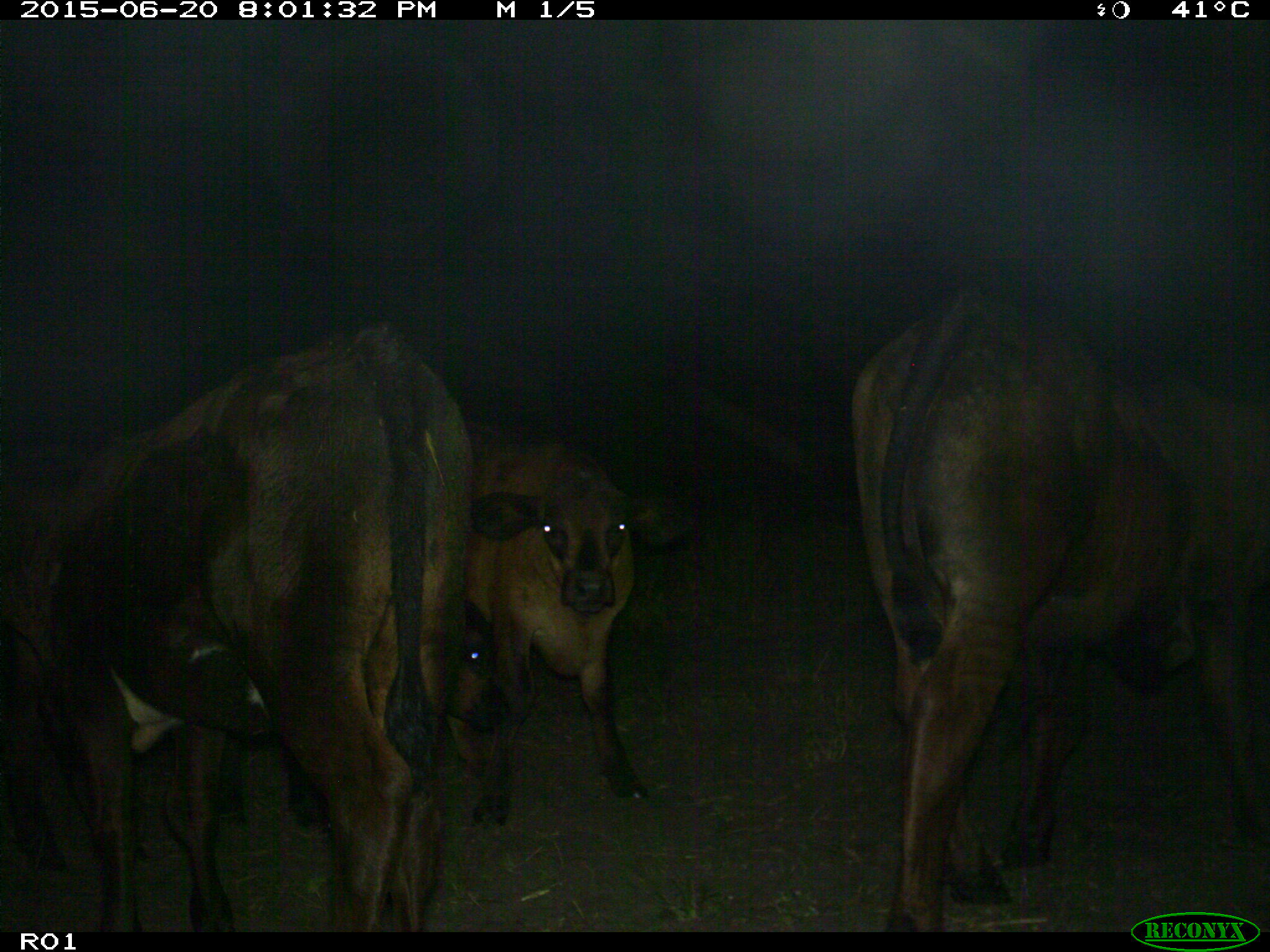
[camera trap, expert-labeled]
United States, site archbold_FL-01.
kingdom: Animalia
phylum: Chordata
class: Mammalia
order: Artiodactyla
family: Bovidae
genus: Bos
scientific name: Bos taurus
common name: domestic cow